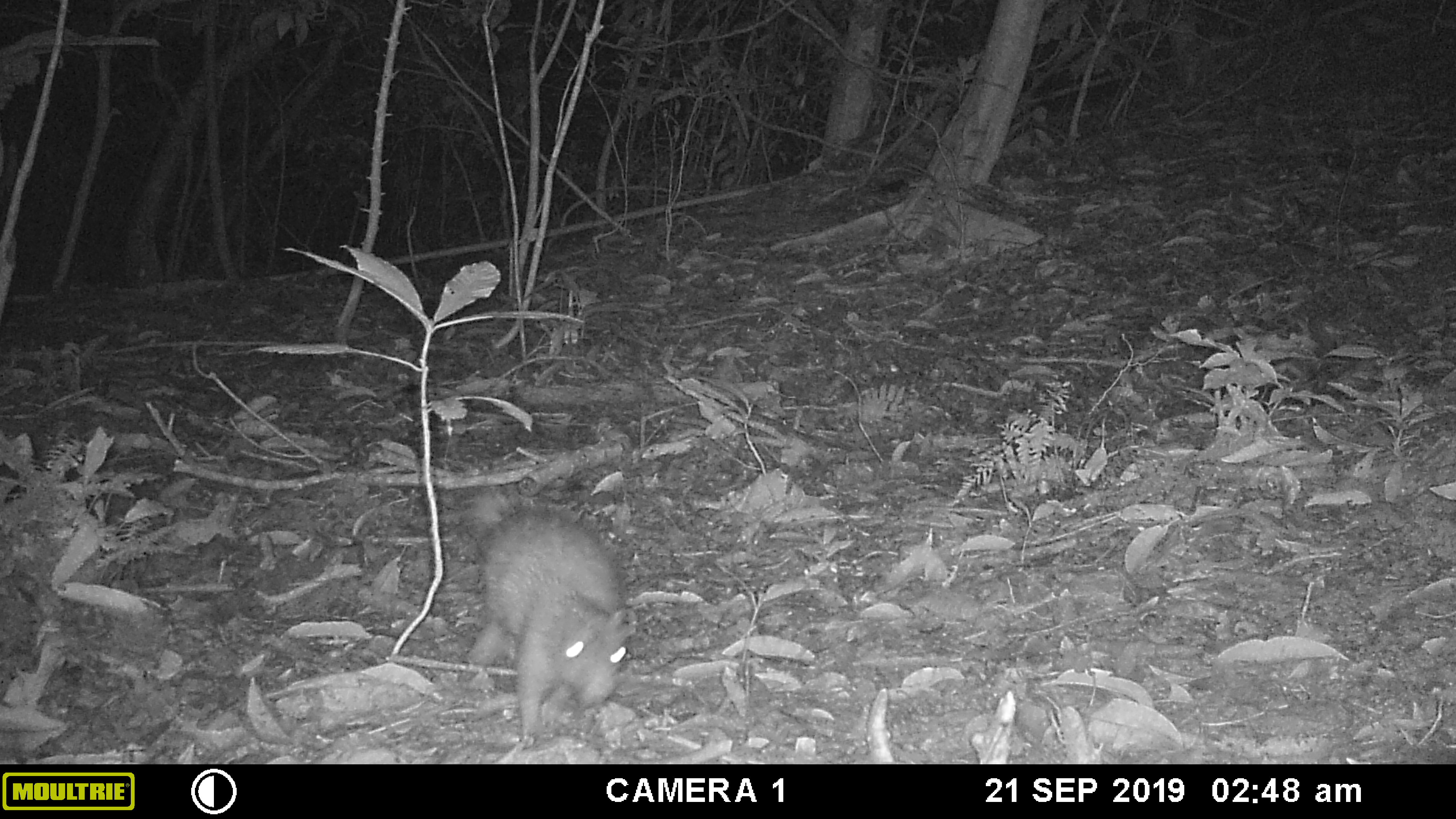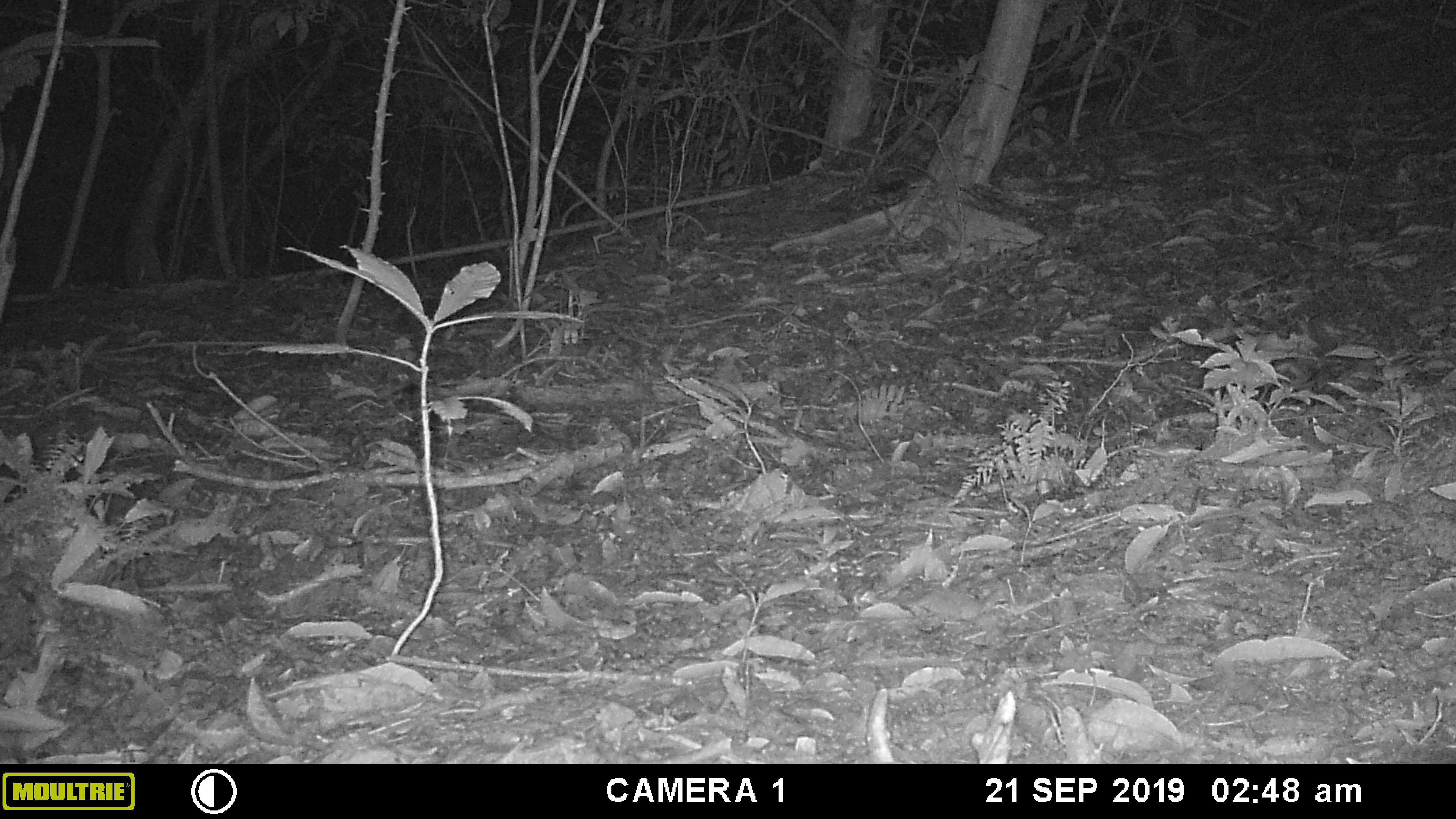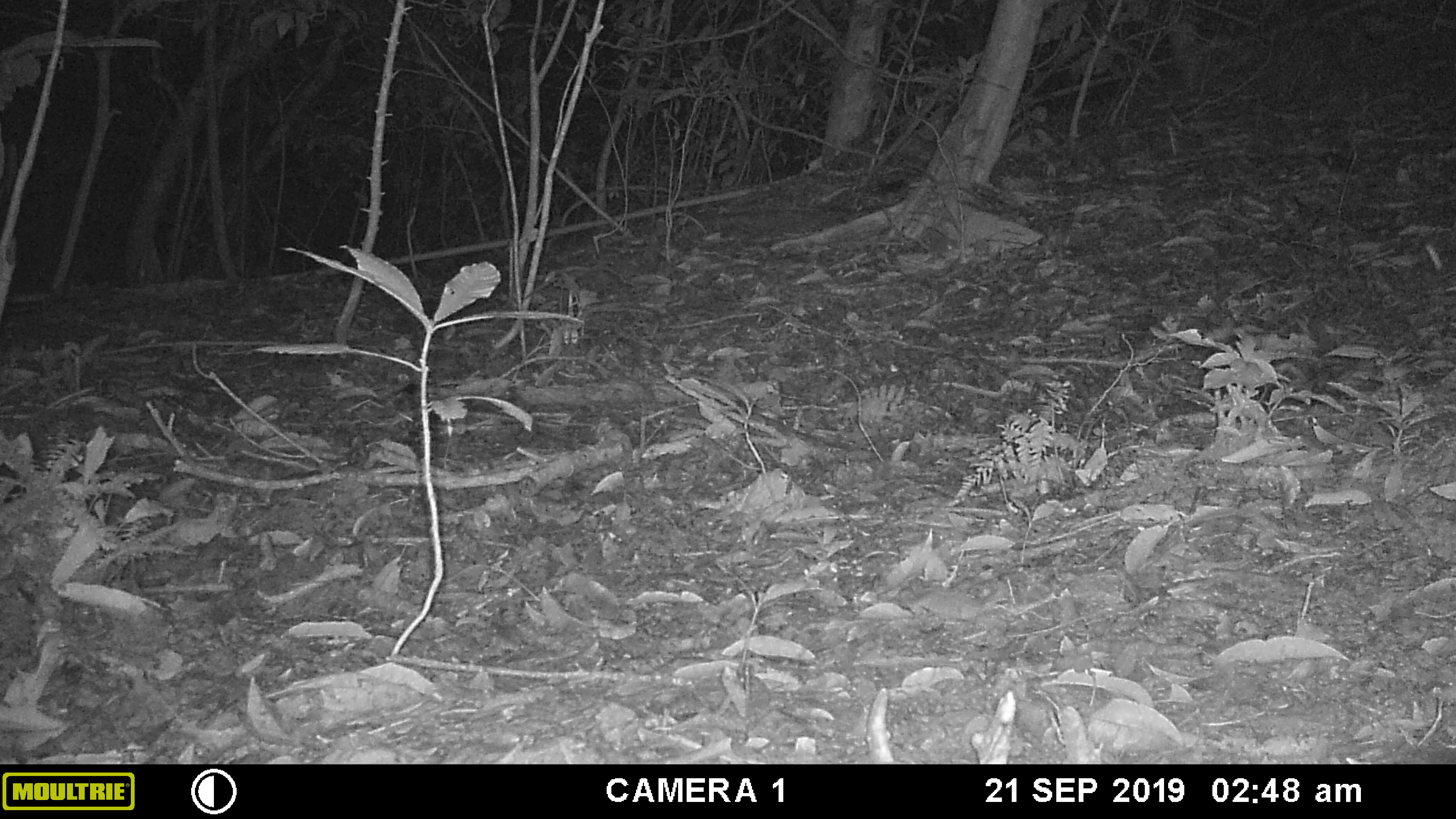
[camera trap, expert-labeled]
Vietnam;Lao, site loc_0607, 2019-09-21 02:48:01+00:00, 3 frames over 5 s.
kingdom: Animalia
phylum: Chordata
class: Mammalia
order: Rodentia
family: Hystricidae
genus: Atherurus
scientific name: Atherurus macrourus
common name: asiatic brush-tailed porcupine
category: asiatic brush tailed porcupine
Asiatic brush tailed porcupine (asiatic brush-tailed porcupine) (Atherurus macrourus). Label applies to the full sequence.